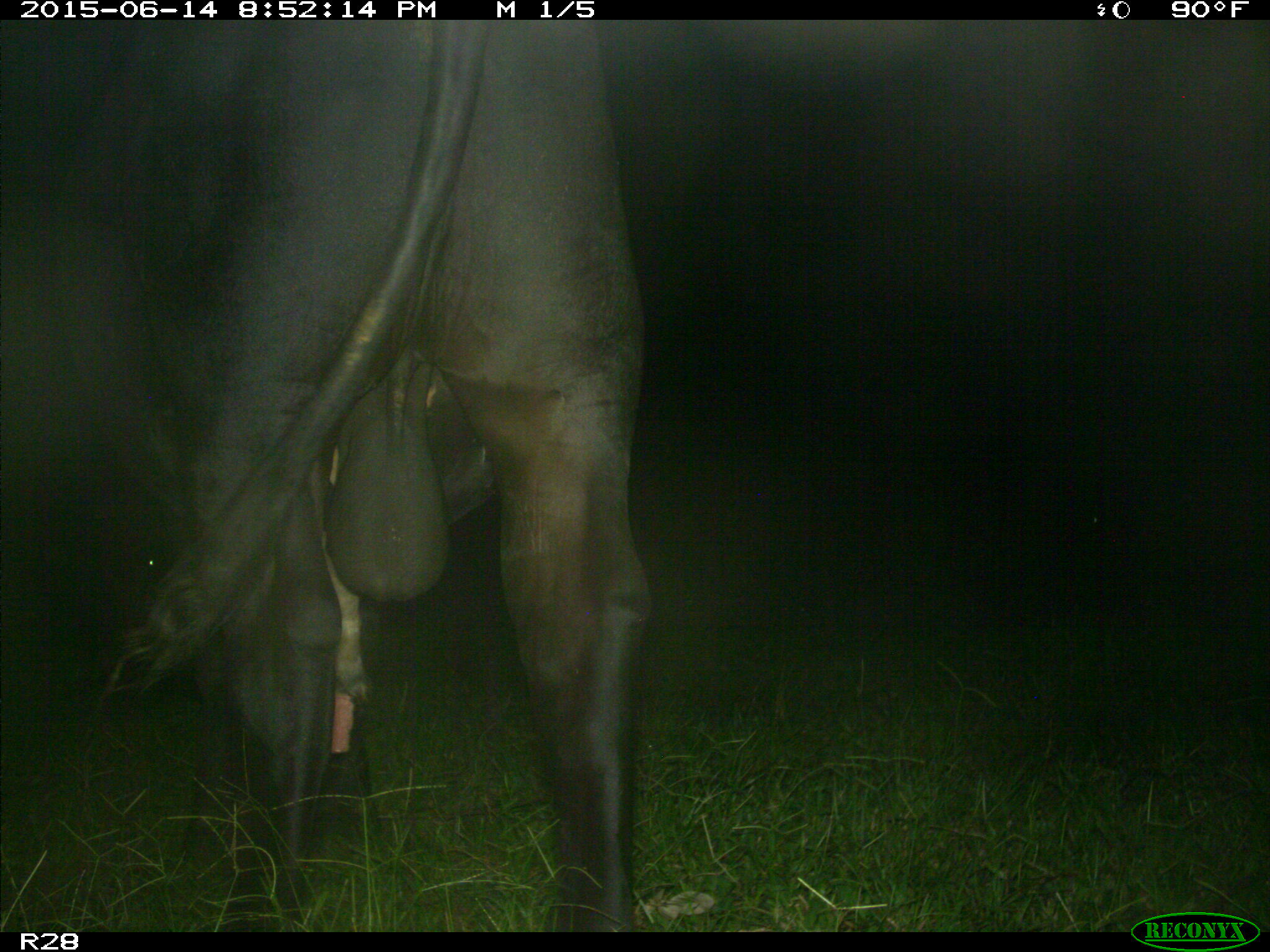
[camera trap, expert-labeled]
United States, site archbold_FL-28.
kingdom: Animalia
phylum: Chordata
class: Mammalia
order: Artiodactyla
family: Bovidae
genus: Bos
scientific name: Bos taurus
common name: domestic cow